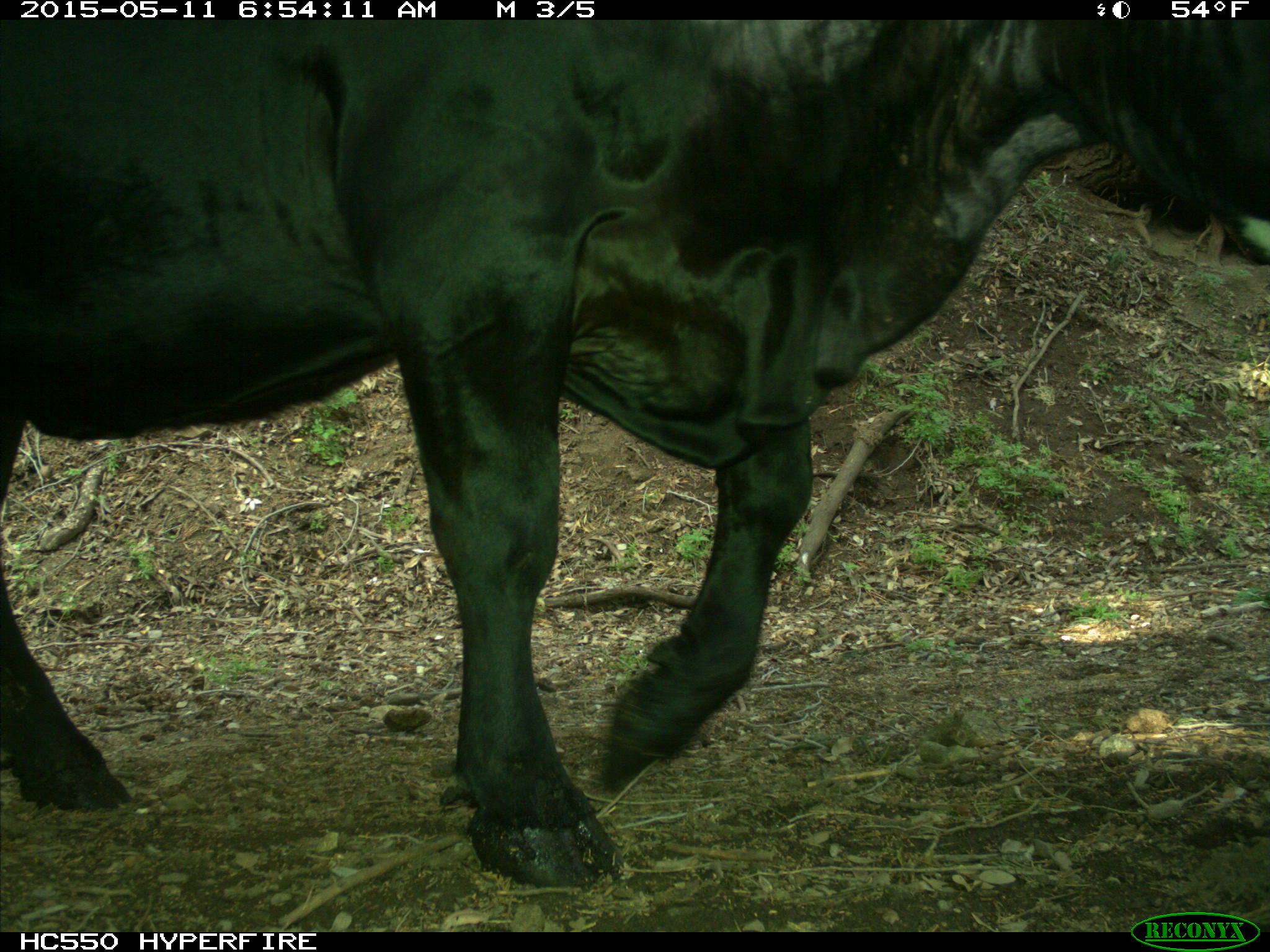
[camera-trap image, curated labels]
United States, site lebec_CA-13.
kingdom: Animalia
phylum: Chordata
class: Mammalia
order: Artiodactyla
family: Bovidae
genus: Bos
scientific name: Bos taurus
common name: domestic cow